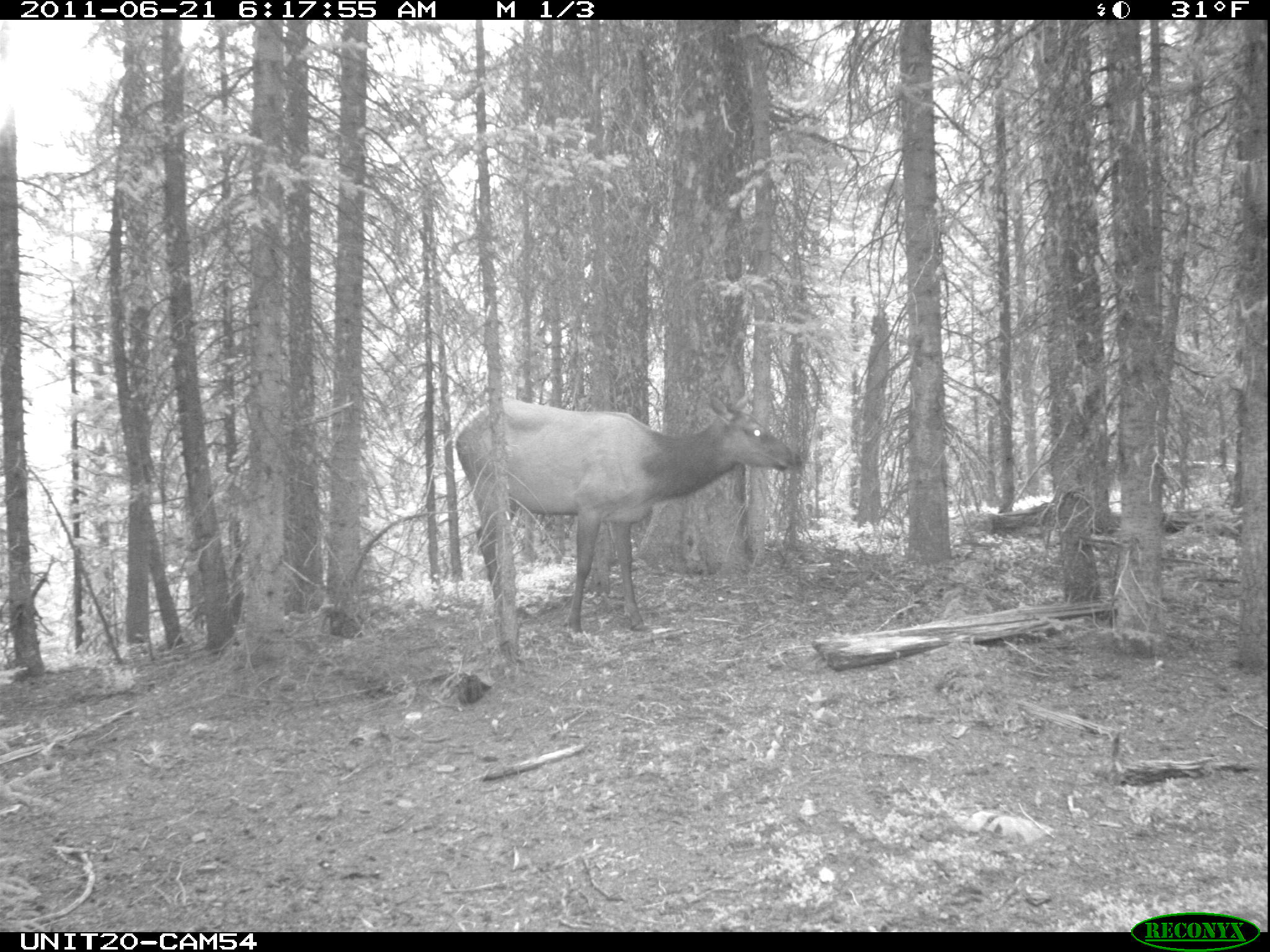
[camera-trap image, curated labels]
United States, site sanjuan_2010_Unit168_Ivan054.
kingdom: Animalia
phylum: Chordata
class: Mammalia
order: Artiodactyla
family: Cervidae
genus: Cervus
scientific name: Cervus elaphus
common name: red deer